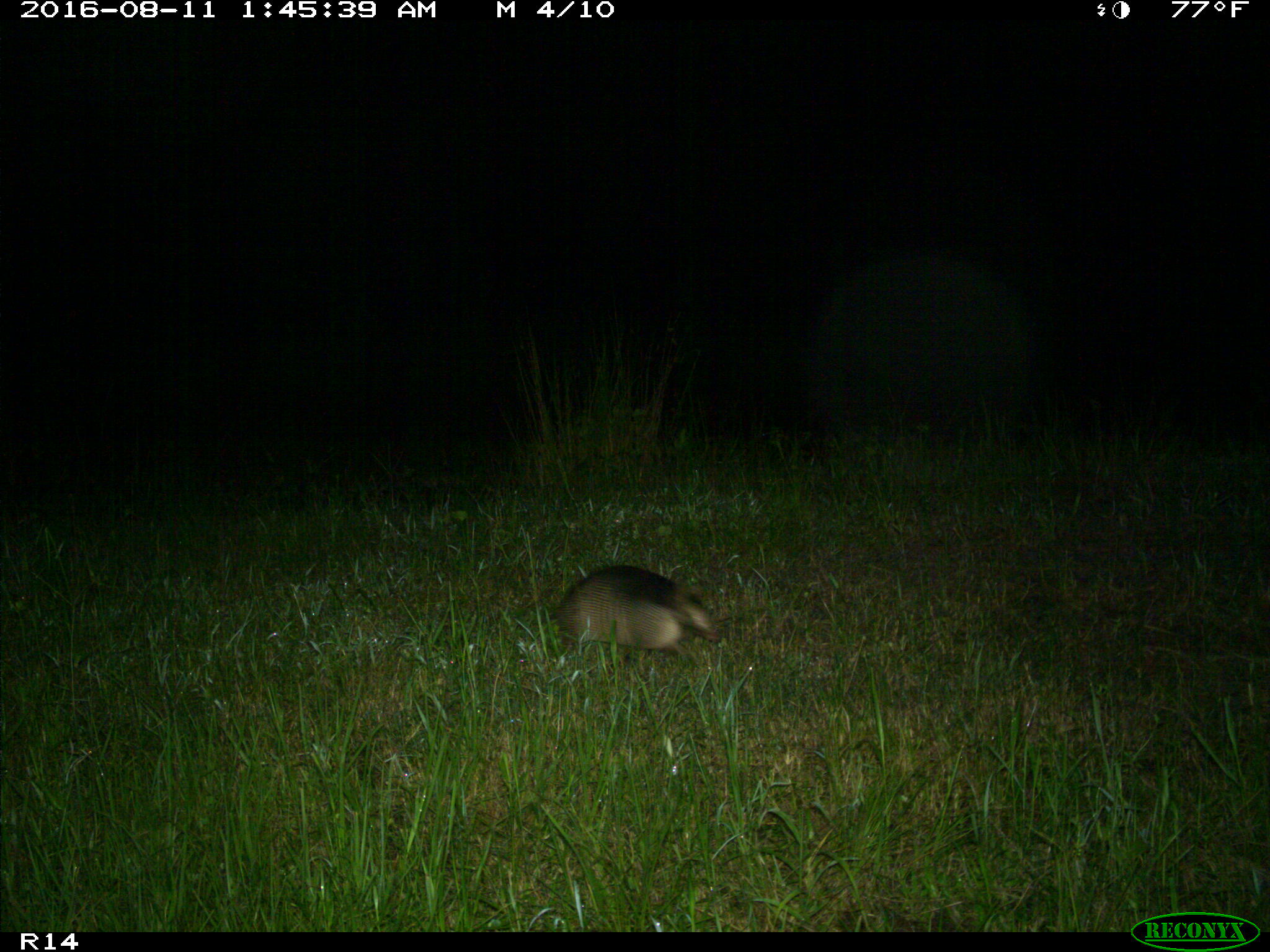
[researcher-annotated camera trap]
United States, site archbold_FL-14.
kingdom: Animalia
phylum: Chordata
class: Mammalia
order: Cingulata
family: Dasypodidae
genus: Dasypus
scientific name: Dasypus novemcinctus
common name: nine-banded armadillo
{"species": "Dasypus novemcinctus (nine-banded armadillo)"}